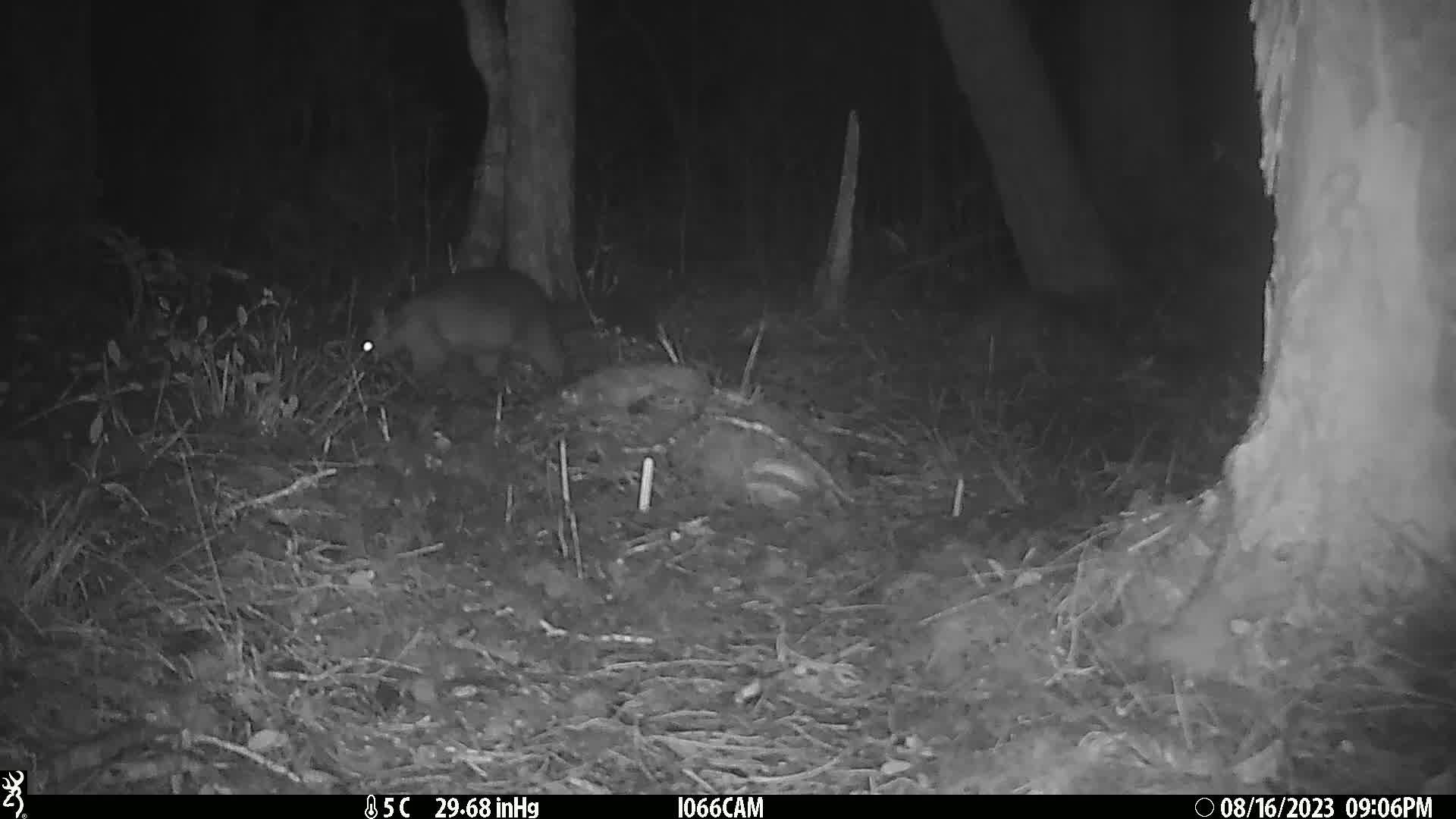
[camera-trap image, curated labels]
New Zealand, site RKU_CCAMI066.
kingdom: Animalia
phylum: Chordata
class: Mammalia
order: Diprotodontia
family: Phalangeridae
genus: Trichosurus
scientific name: Trichosurus vulpecula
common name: common brushtail possum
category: possum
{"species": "possum (common brushtail possum) (Trichosurus vulpecula)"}